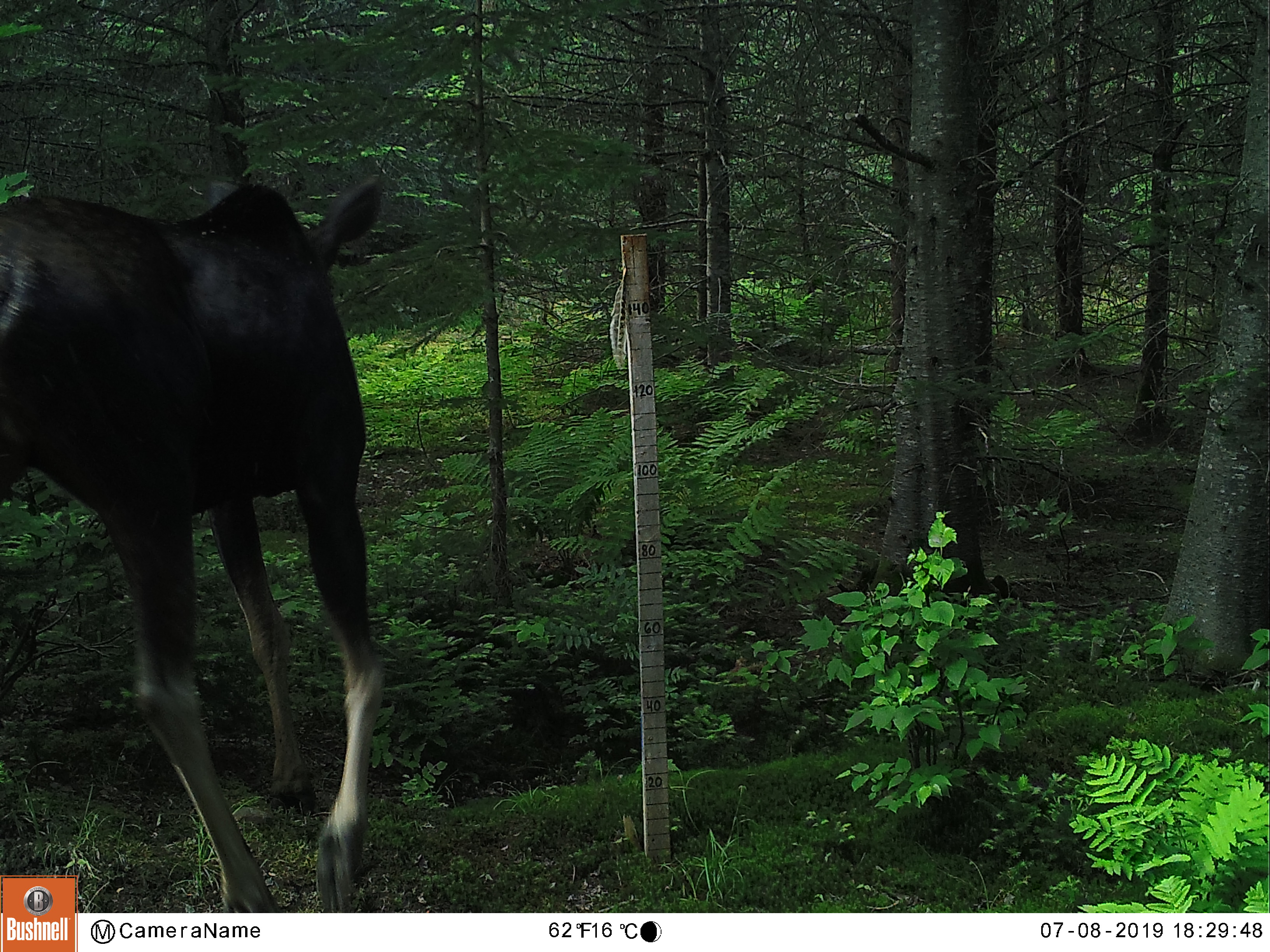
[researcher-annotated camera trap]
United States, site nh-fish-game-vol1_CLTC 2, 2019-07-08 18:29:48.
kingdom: Animalia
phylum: Chordata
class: Mammalia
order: Artiodactyla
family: Cervidae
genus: Alces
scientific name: Alces alces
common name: moose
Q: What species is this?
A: Moose (Alces alces).